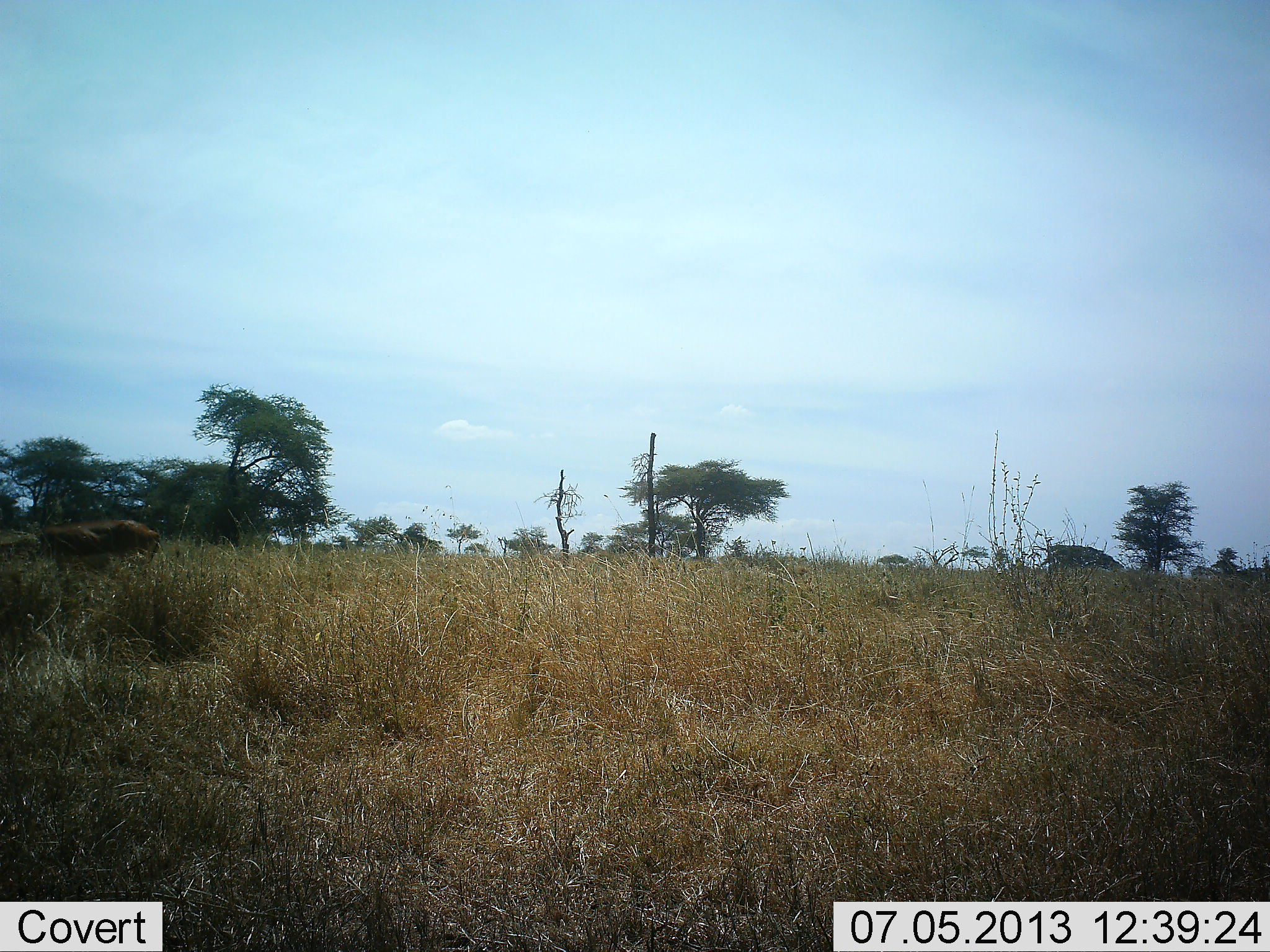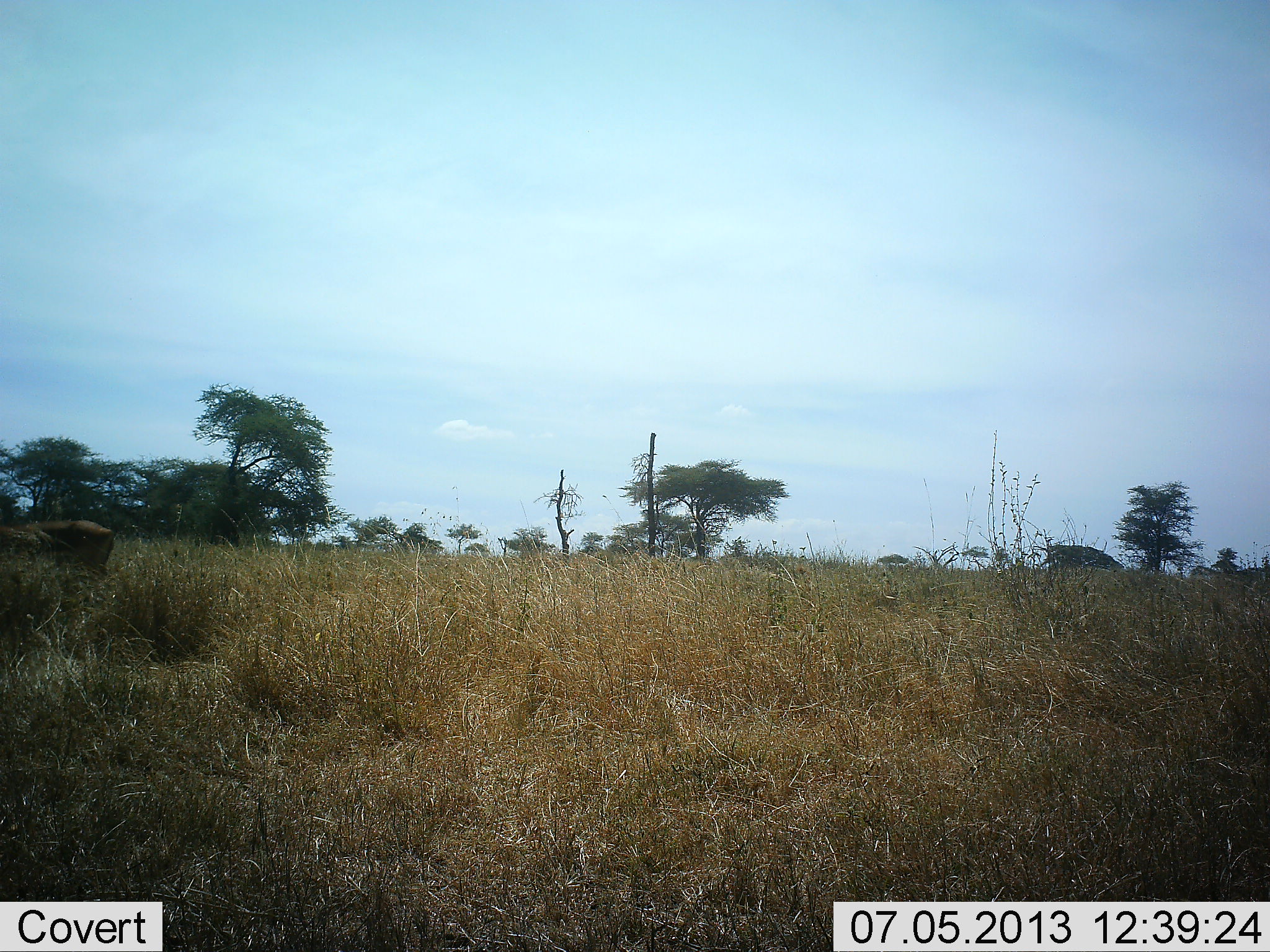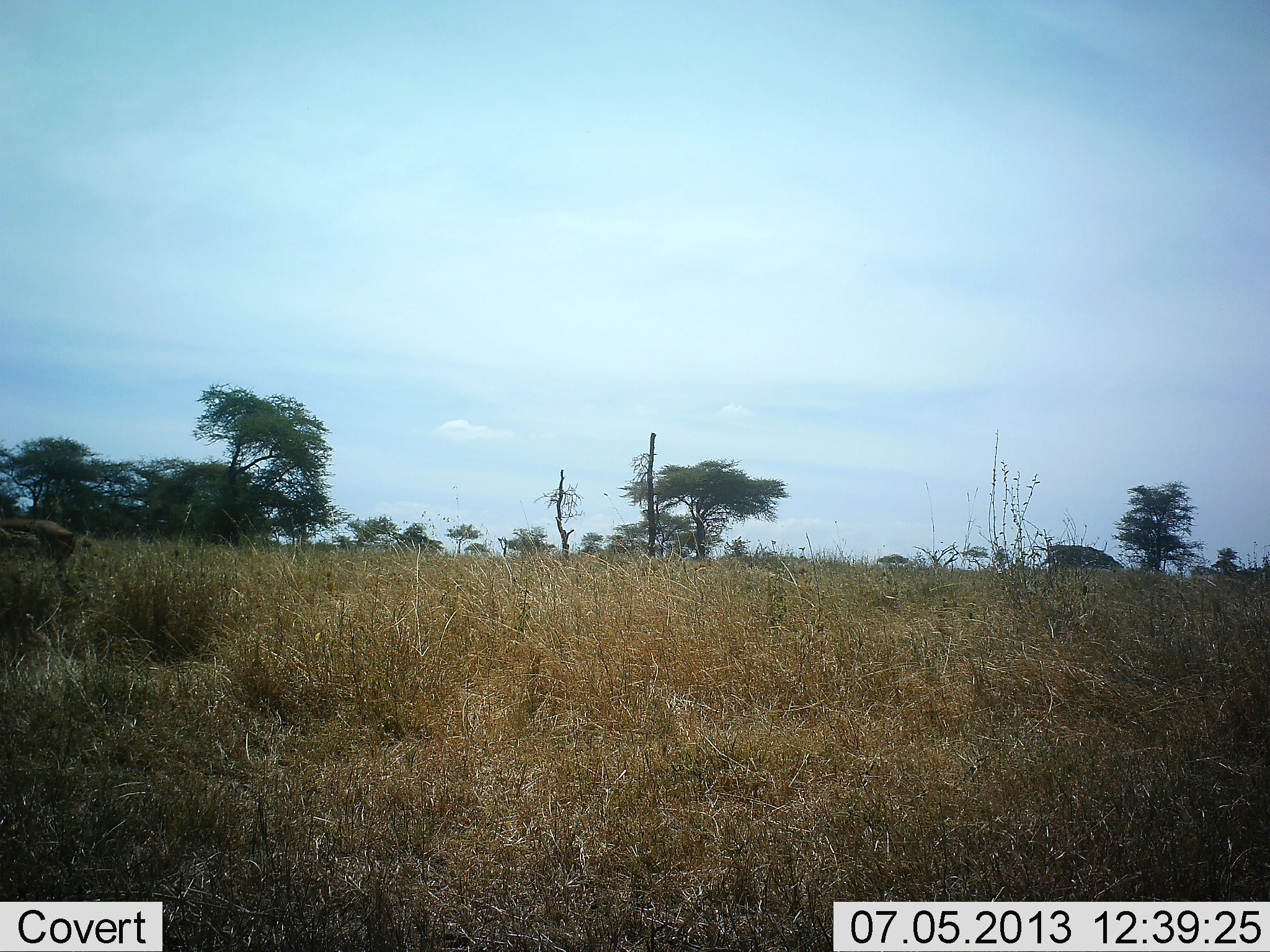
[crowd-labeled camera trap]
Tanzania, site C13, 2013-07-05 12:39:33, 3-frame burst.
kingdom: Animalia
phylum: Chordata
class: Mammalia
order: Artiodactyla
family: Bovidae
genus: Aepyceros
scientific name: Aepyceros melampus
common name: impala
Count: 2.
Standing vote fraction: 0%.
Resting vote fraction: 0%.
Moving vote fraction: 75%.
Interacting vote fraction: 0%.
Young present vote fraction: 0%.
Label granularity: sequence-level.